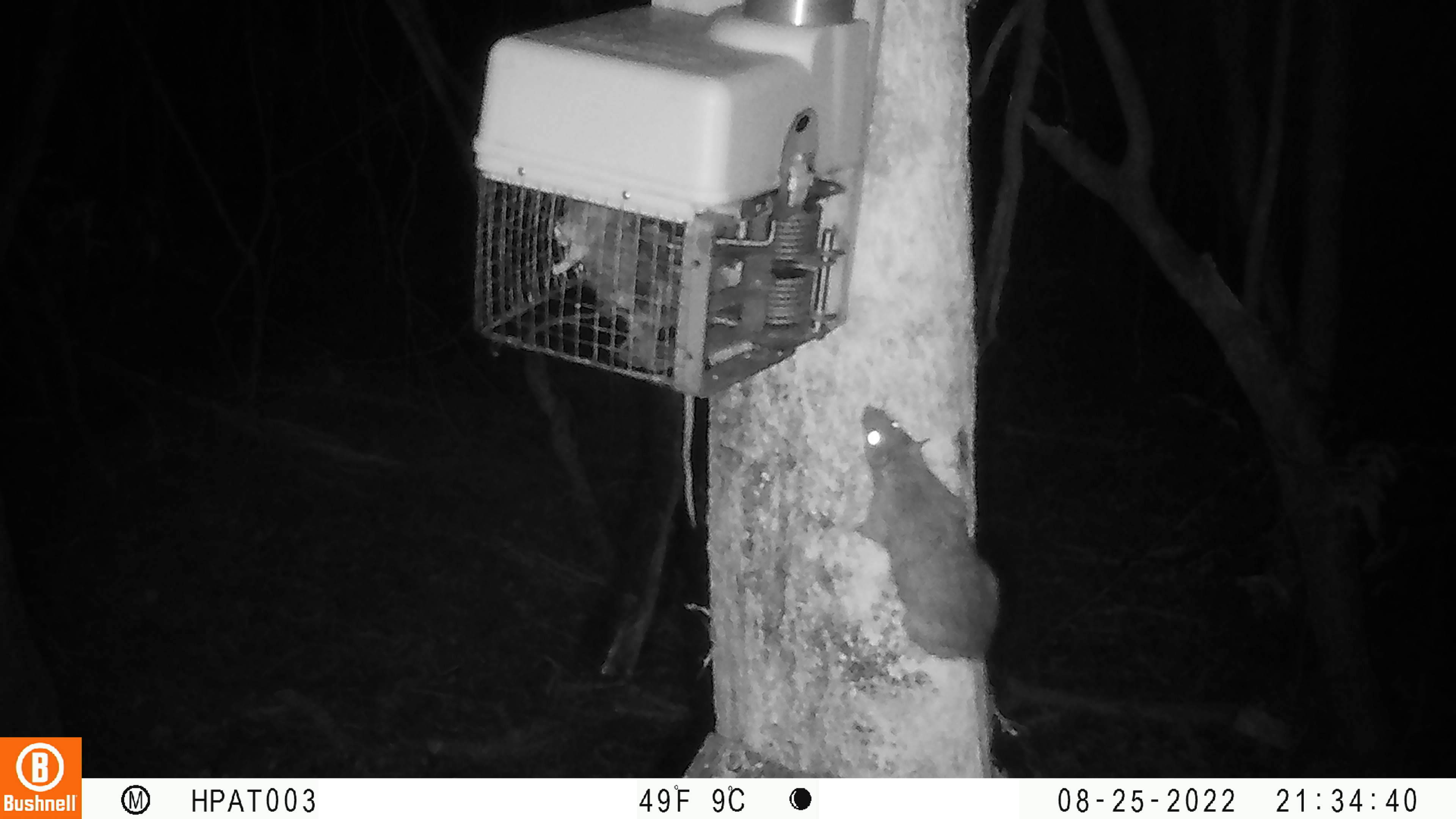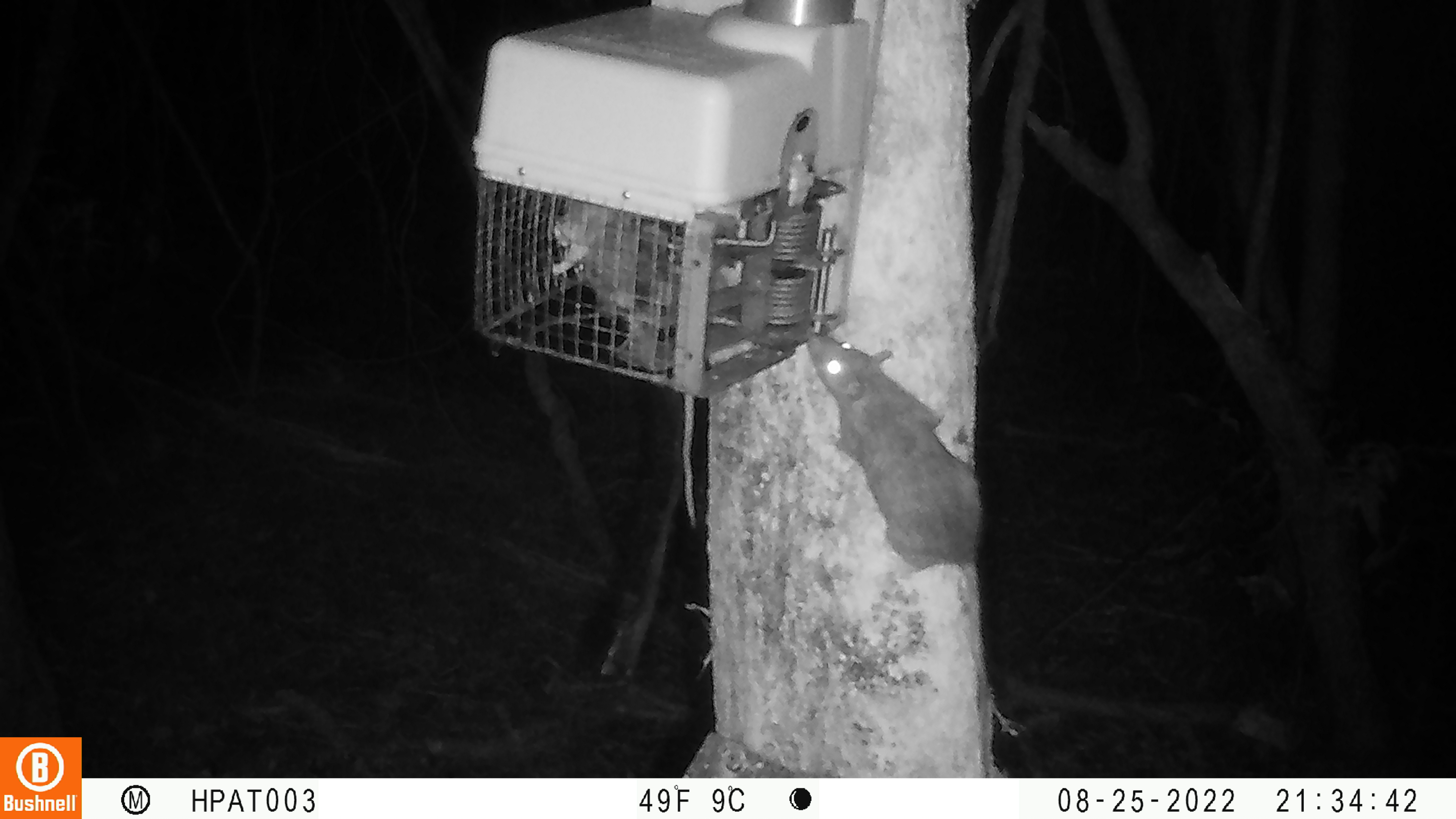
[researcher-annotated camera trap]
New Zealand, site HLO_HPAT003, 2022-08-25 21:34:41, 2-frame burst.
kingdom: Animalia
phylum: Chordata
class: Mammalia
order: Rodentia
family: Muridae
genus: Rattus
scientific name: Rattus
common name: rat